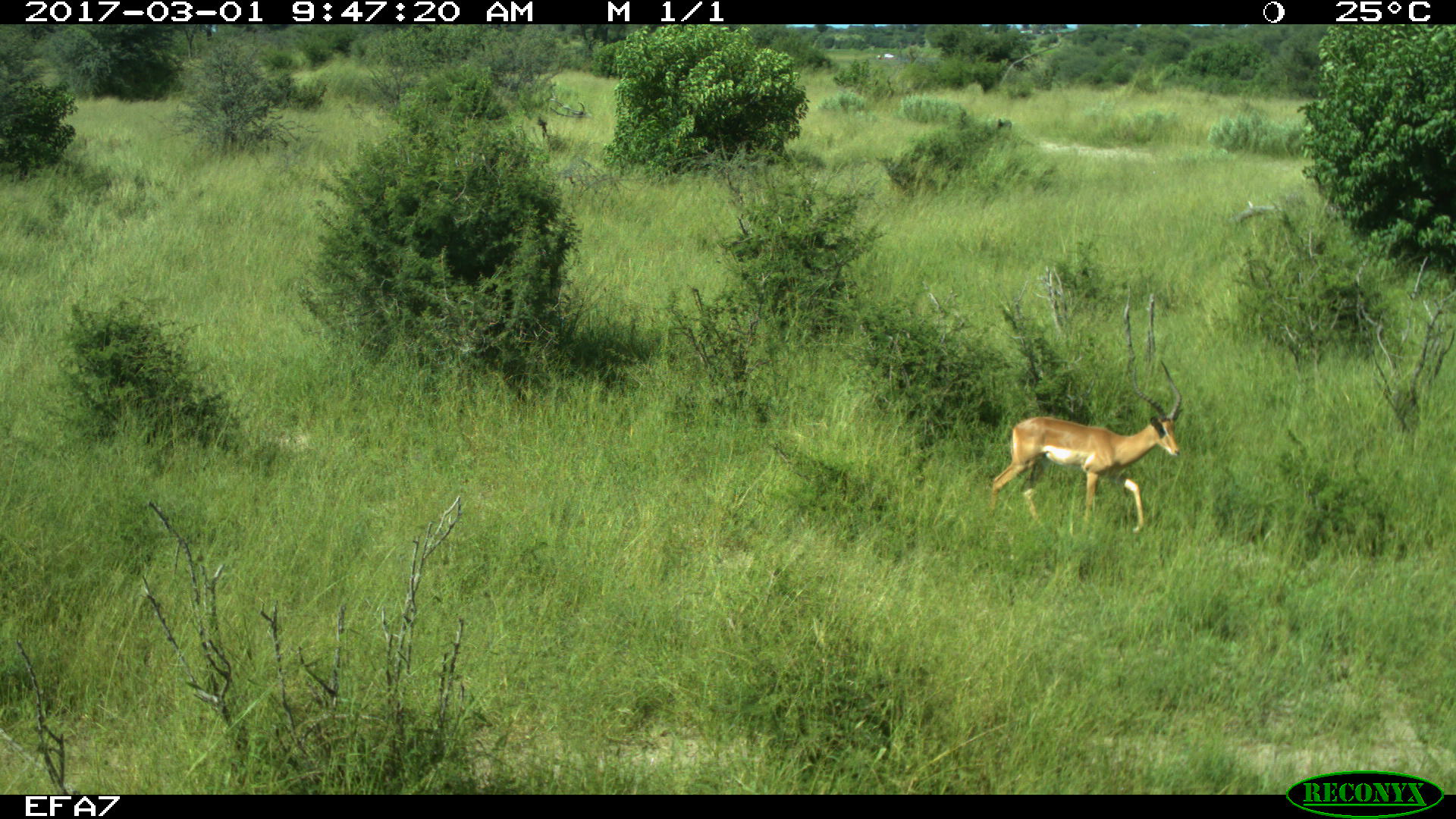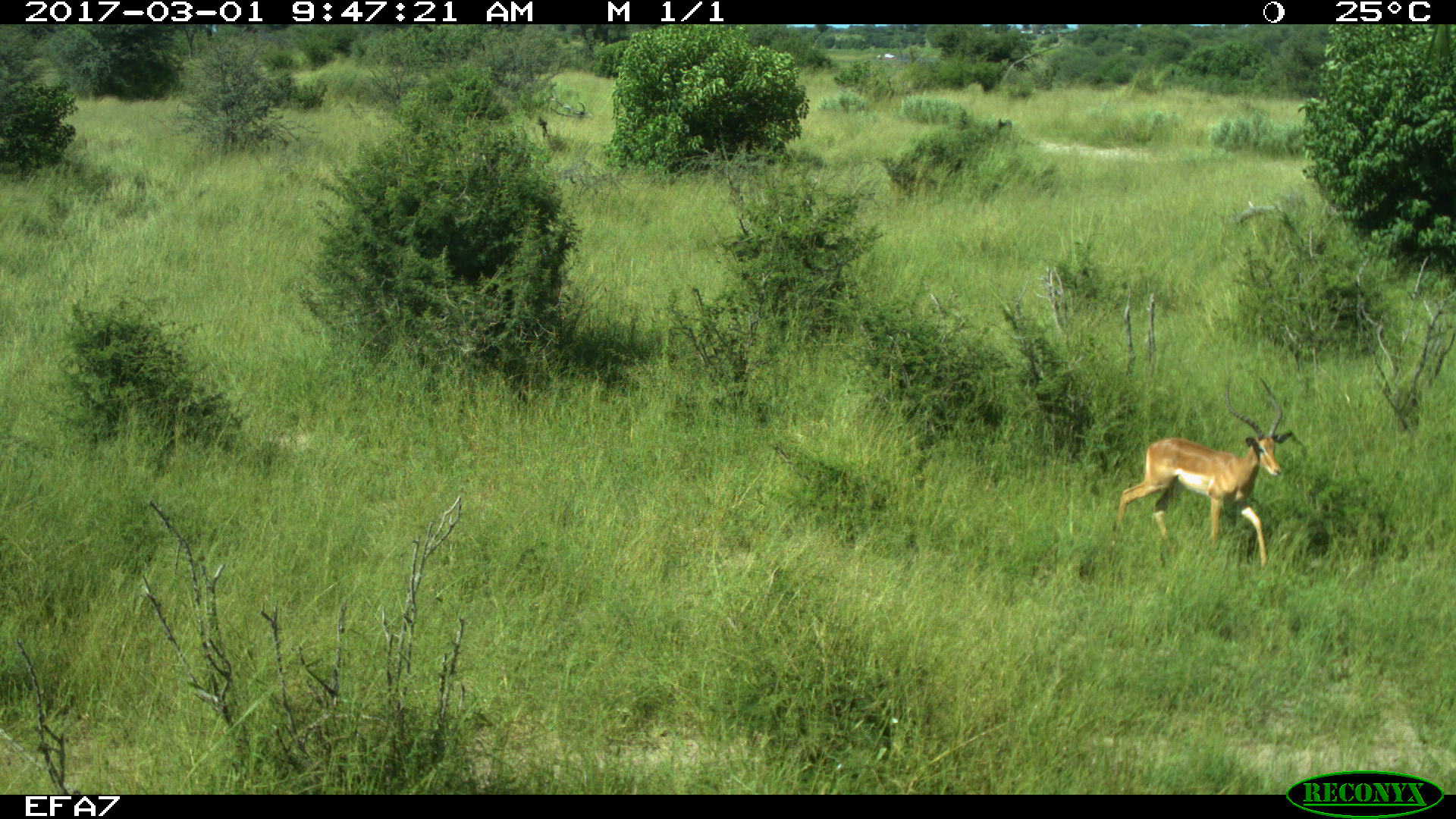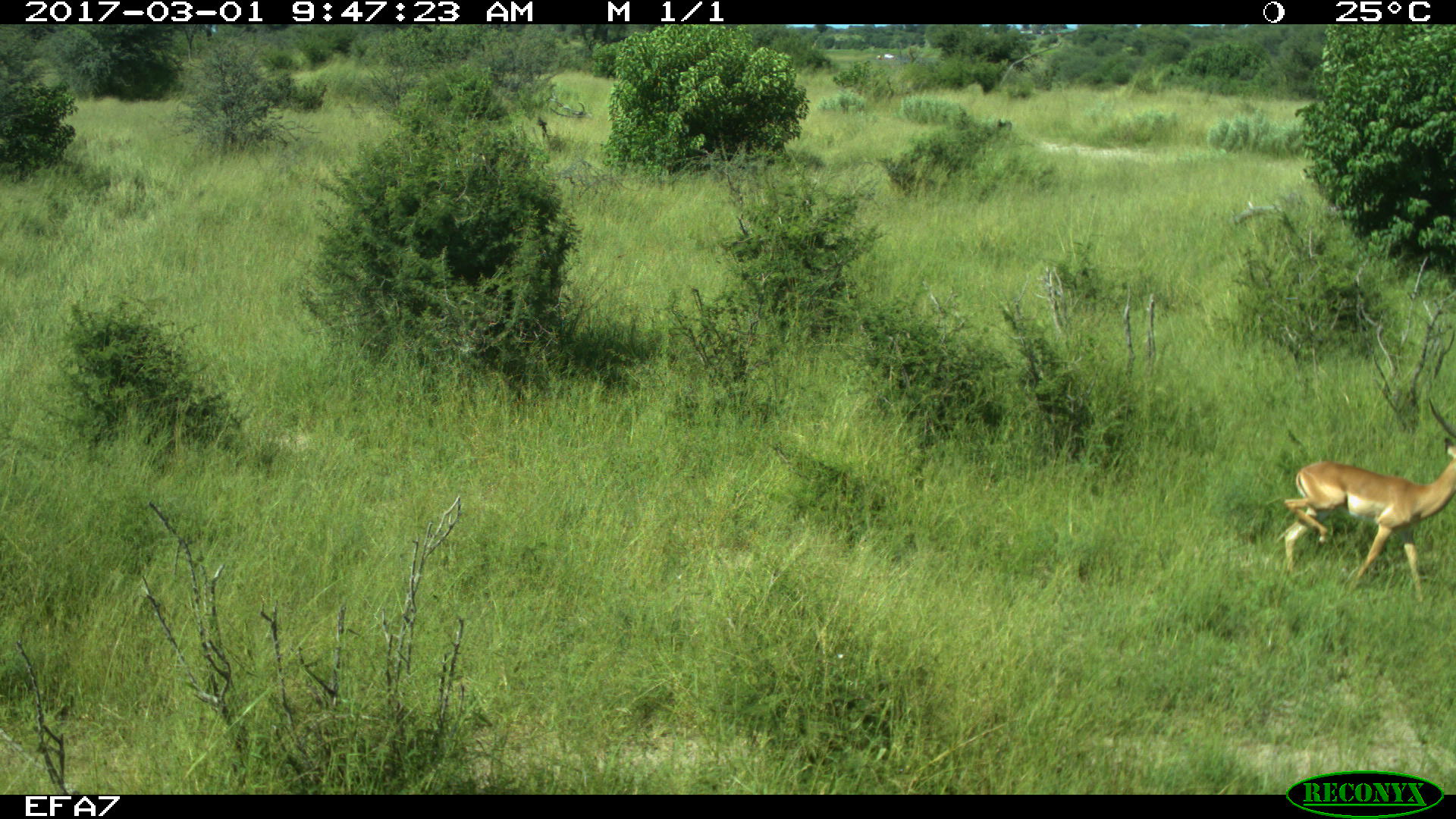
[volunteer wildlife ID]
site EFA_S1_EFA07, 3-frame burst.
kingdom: Animalia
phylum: Chordata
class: Mammalia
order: Artiodactyla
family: Bovidae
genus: Aepyceros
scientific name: Aepyceros melampus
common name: impala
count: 1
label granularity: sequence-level